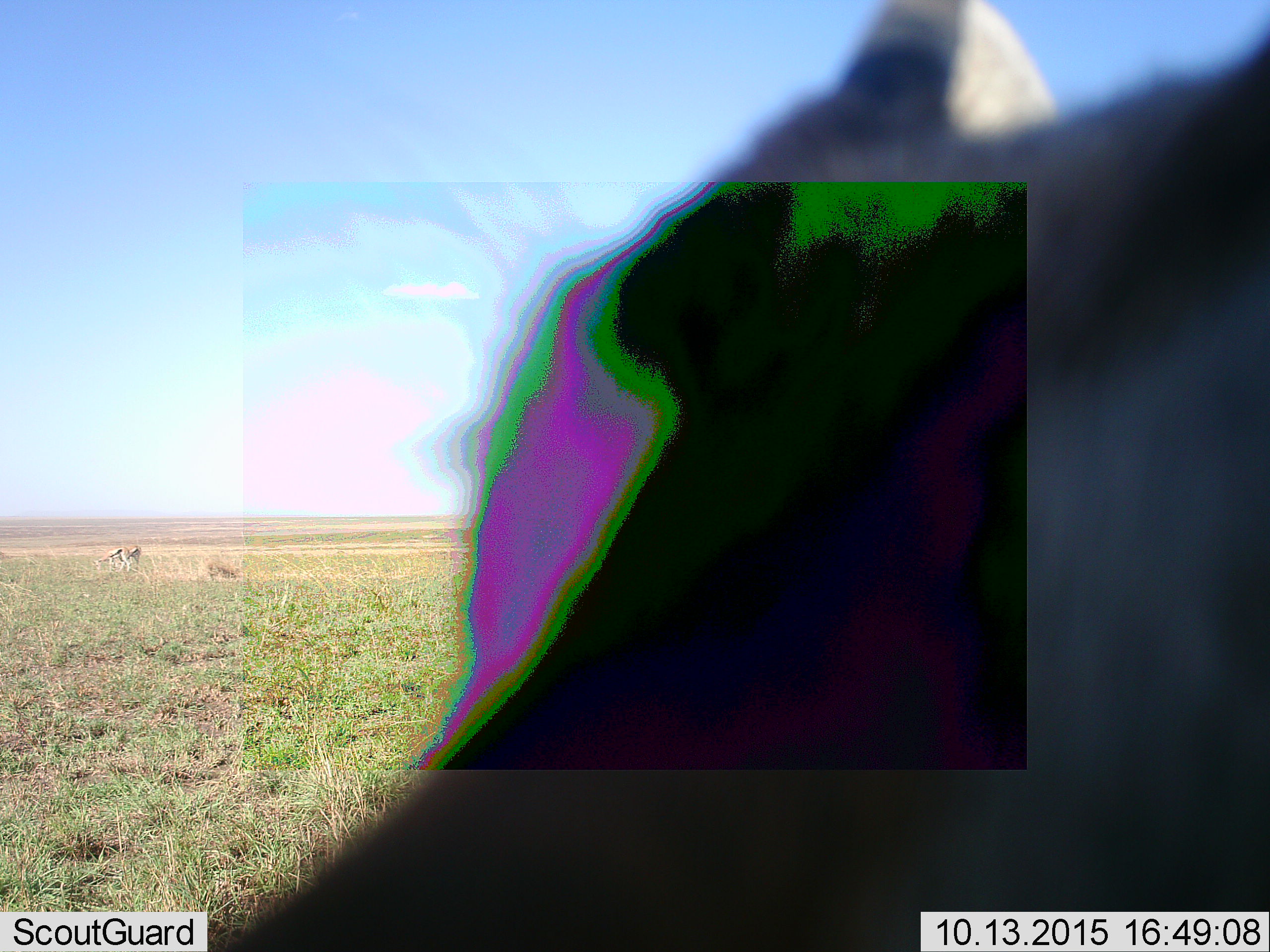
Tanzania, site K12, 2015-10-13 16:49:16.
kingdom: Animalia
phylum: Chordata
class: Mammalia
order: Artiodactyla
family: Bovidae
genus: Eudorcas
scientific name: Eudorcas thomsonii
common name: thomson's gazelle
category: gazellethomsons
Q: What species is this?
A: Gazellethomsons (thomson's gazelle) (Eudorcas thomsonii).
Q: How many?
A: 3.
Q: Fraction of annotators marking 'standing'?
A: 44%.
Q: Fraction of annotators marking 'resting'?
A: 0%.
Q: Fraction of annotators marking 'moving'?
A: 89%.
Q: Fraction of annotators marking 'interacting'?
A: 0%.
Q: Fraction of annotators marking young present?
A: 0%.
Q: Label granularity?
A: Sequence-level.